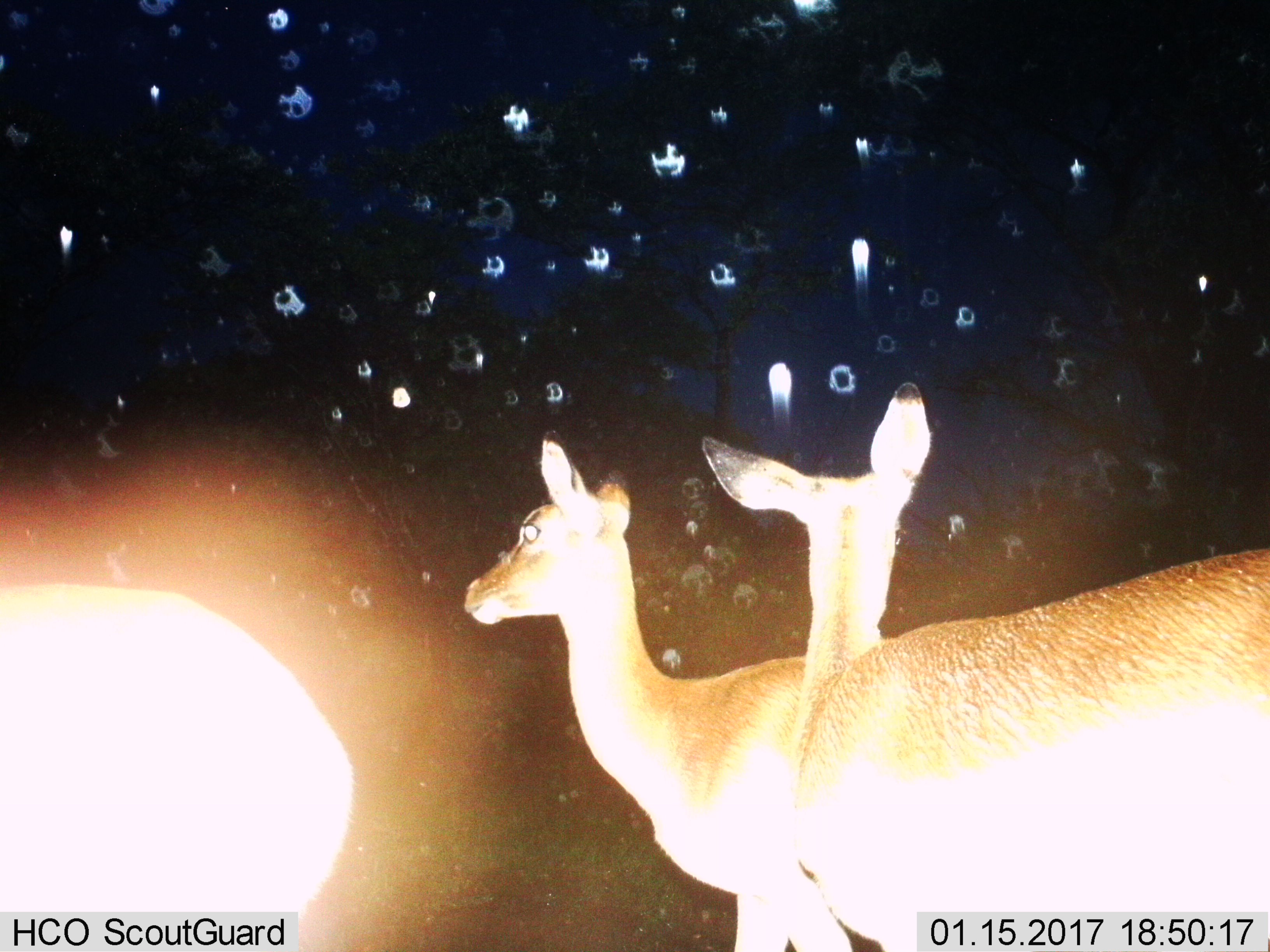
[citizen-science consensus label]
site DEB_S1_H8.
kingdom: Animalia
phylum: Chordata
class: Mammalia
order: Artiodactyla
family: Bovidae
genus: Aepyceros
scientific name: Aepyceros melampus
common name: impala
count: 3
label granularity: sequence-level